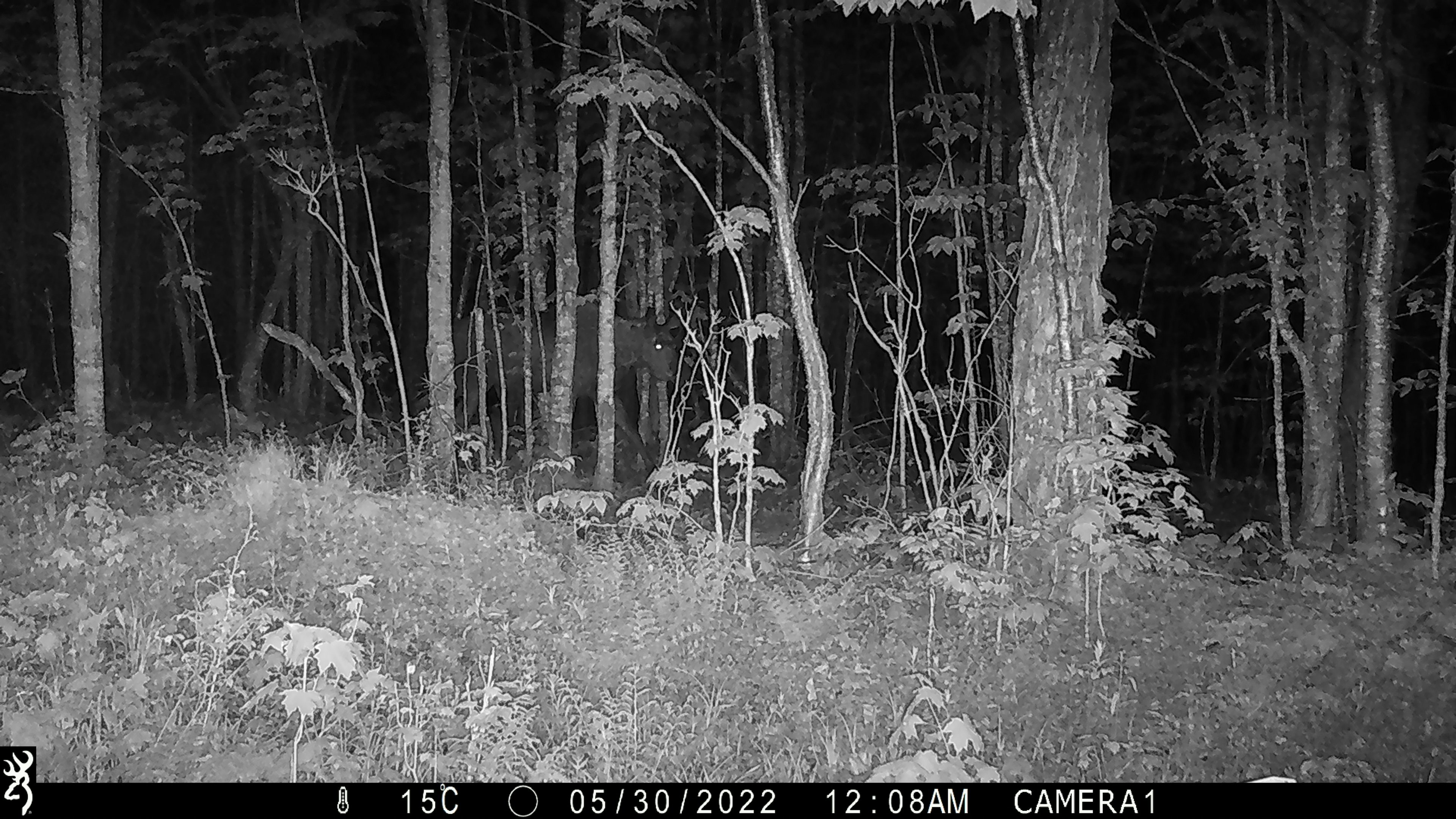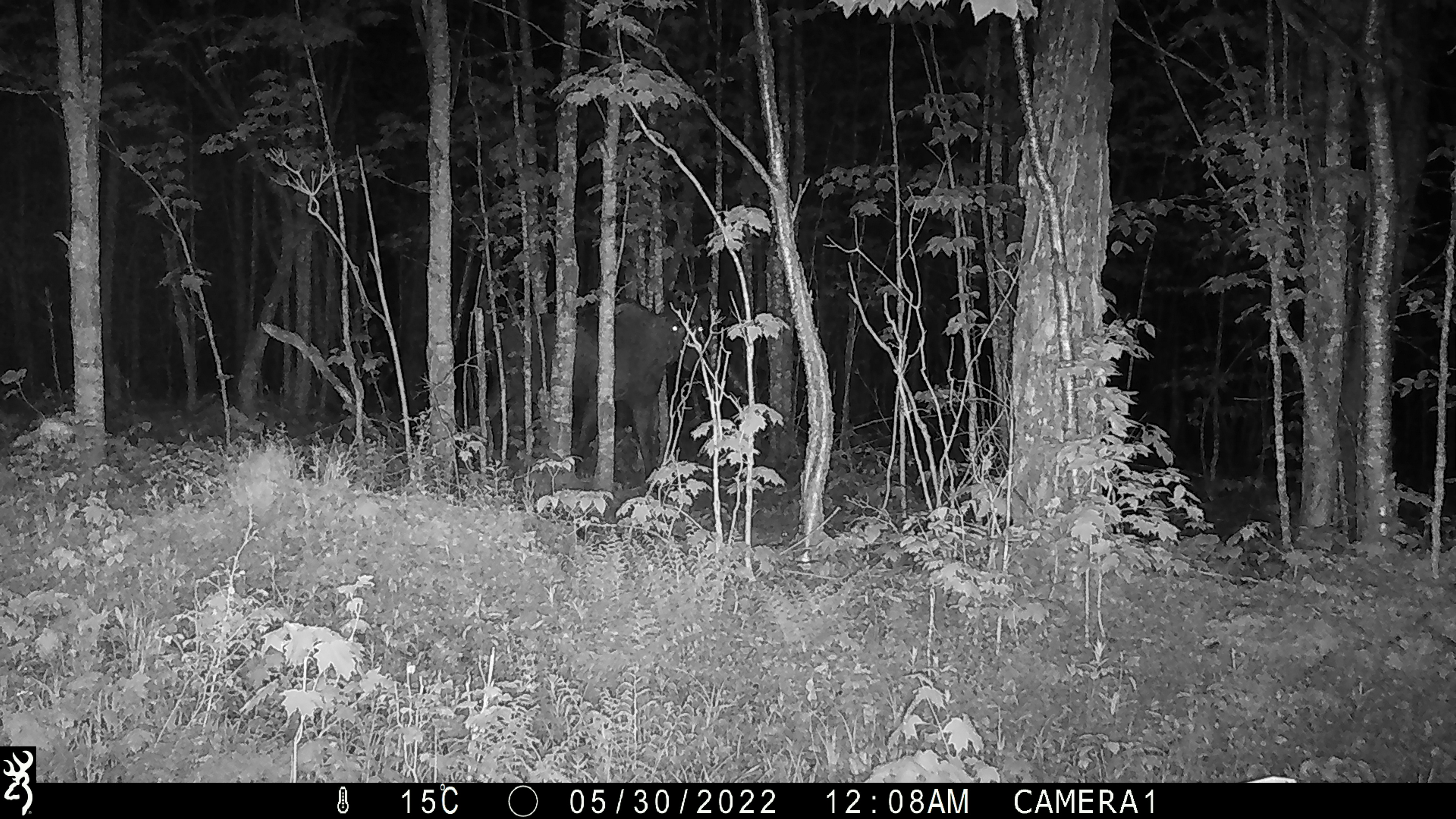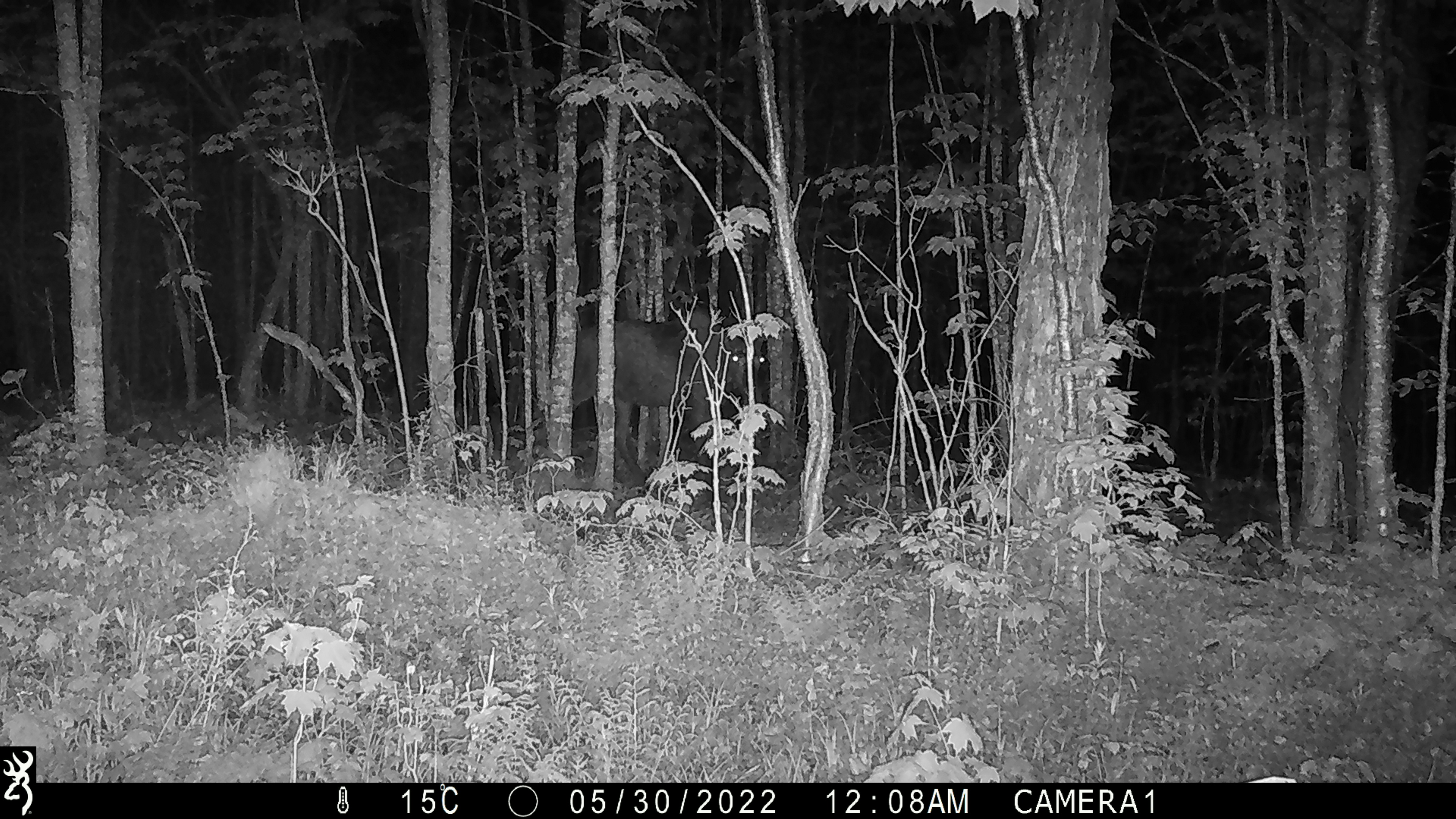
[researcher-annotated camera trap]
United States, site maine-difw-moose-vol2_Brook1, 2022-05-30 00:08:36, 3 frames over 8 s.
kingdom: Animalia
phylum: Chordata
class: Mammalia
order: Artiodactyla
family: Cervidae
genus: Alces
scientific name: Alces alces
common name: moose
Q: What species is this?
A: Moose (Alces alces).